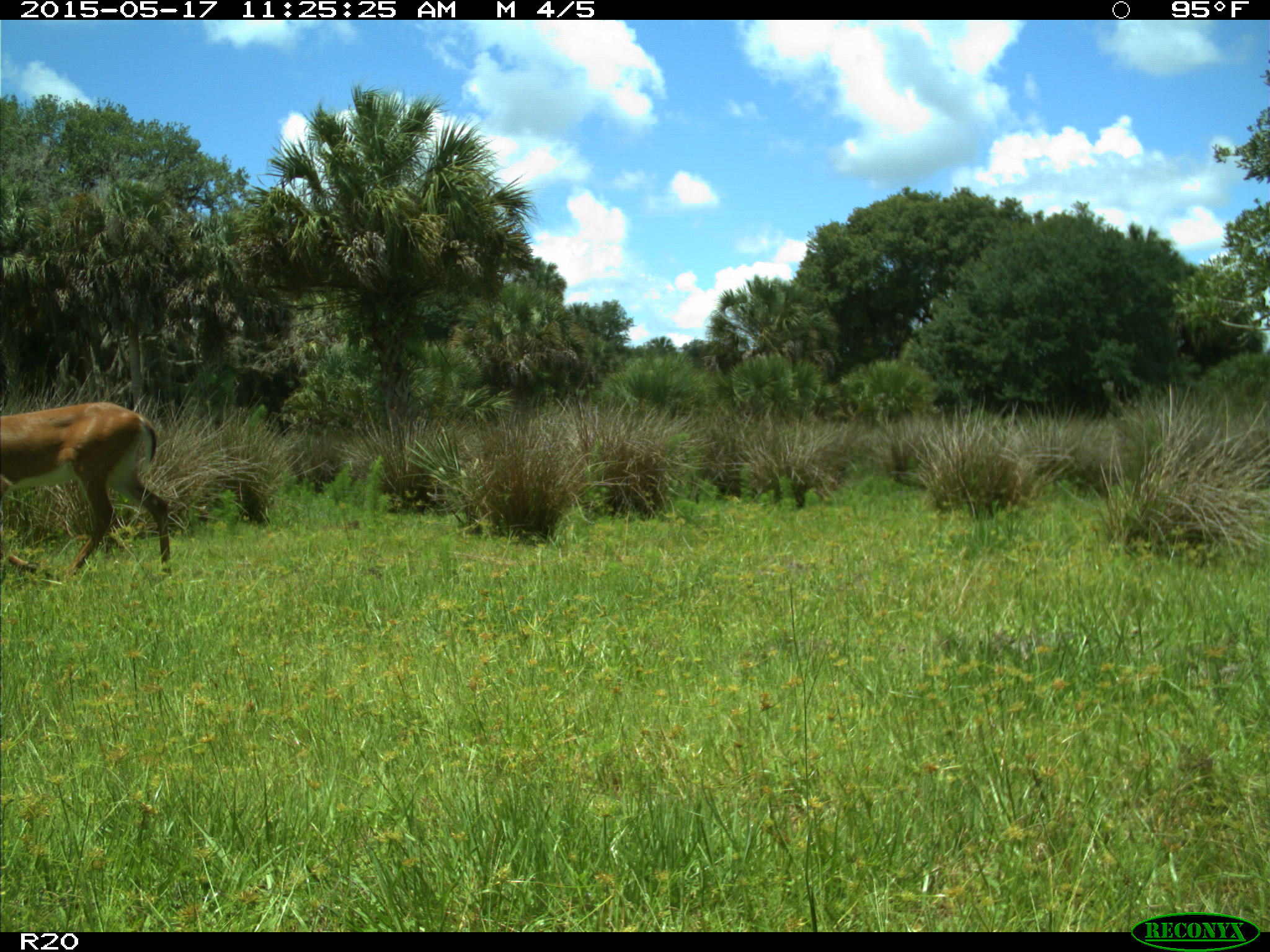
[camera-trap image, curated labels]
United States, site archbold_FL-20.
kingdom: Animalia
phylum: Chordata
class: Mammalia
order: Artiodactyla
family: Cervidae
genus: Odocoileus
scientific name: Odocoileus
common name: deer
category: unidentified deer